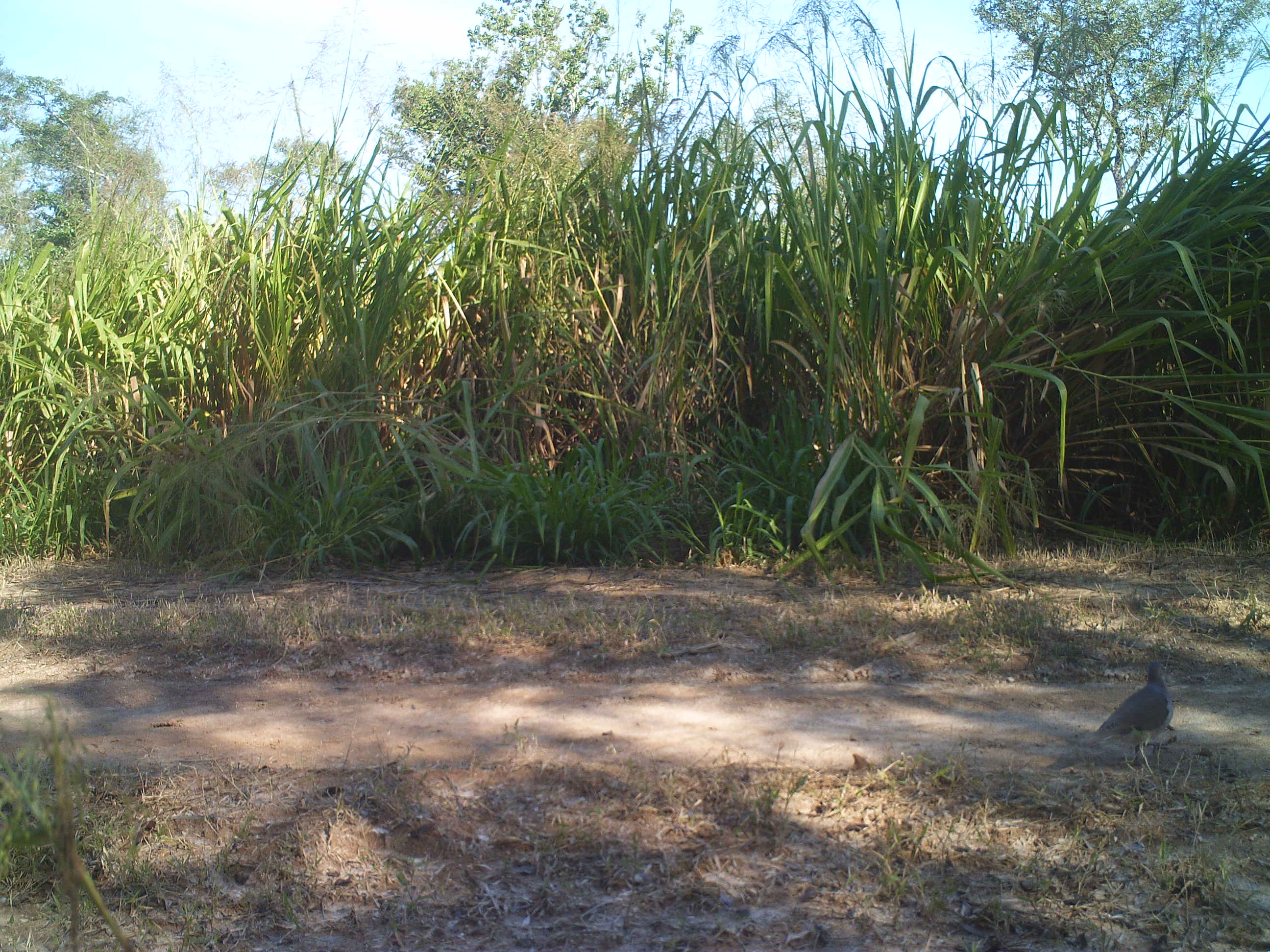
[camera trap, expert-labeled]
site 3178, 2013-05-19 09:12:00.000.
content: unidentified animal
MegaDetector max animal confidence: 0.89